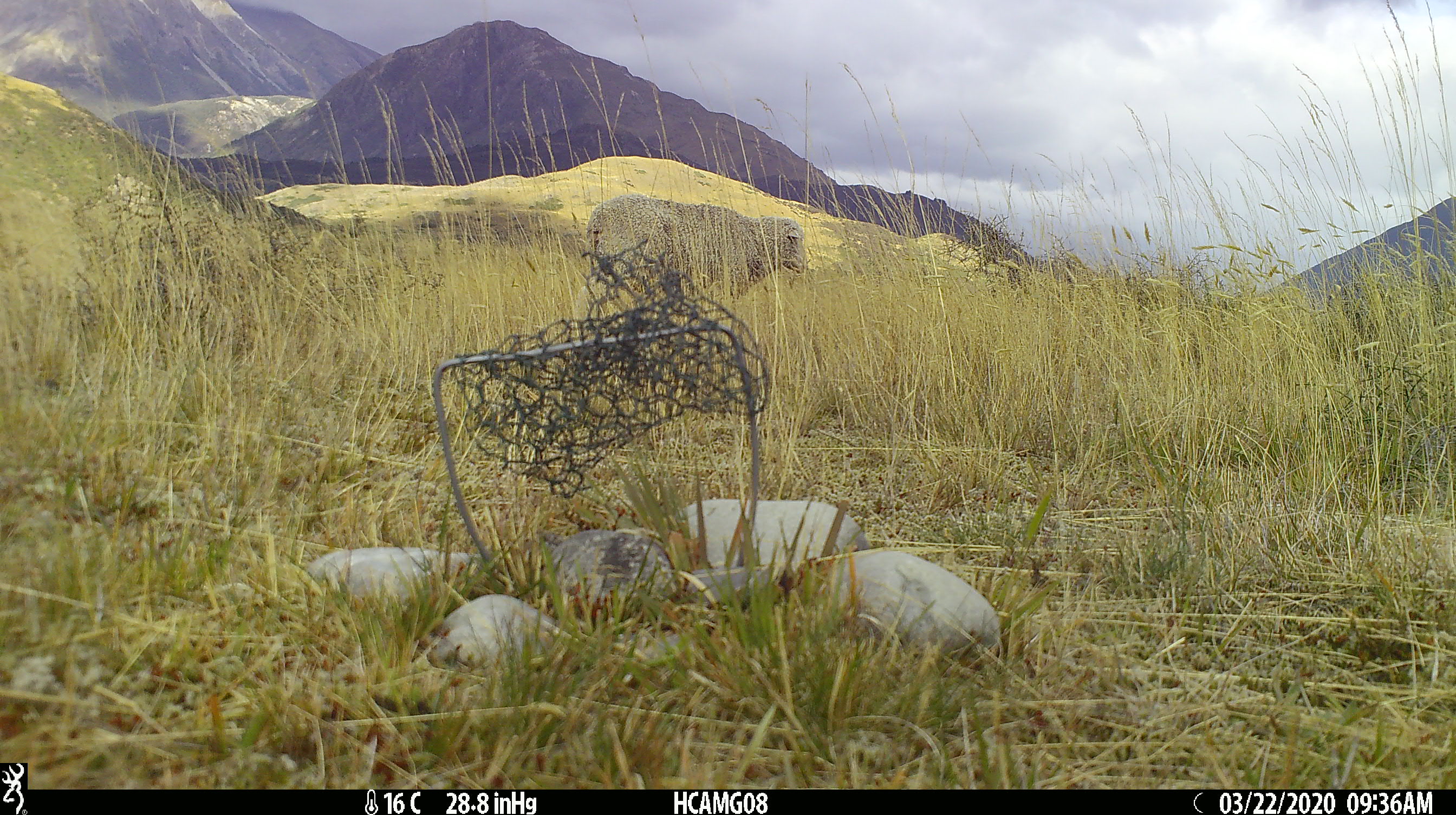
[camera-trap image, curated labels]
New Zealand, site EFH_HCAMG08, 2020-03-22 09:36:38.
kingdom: Animalia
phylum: Chordata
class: Mammalia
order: Artiodactyla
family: Bovidae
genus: Ovis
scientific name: Ovis aries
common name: domestic sheep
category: sheep